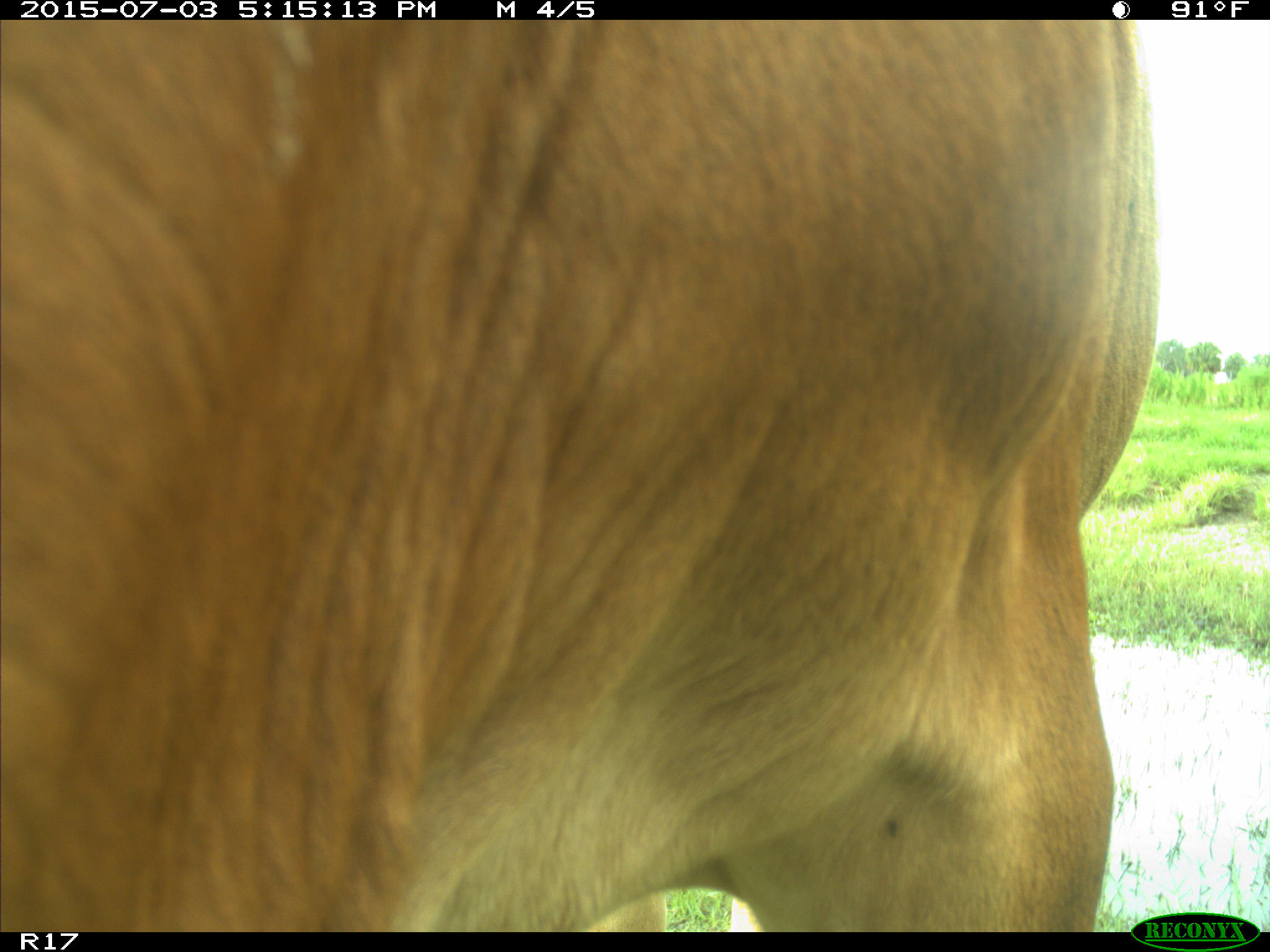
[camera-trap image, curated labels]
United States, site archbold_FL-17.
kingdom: Animalia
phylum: Chordata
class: Mammalia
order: Artiodactyla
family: Bovidae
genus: Bos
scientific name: Bos taurus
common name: domestic cow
Bos taurus (domestic cow).